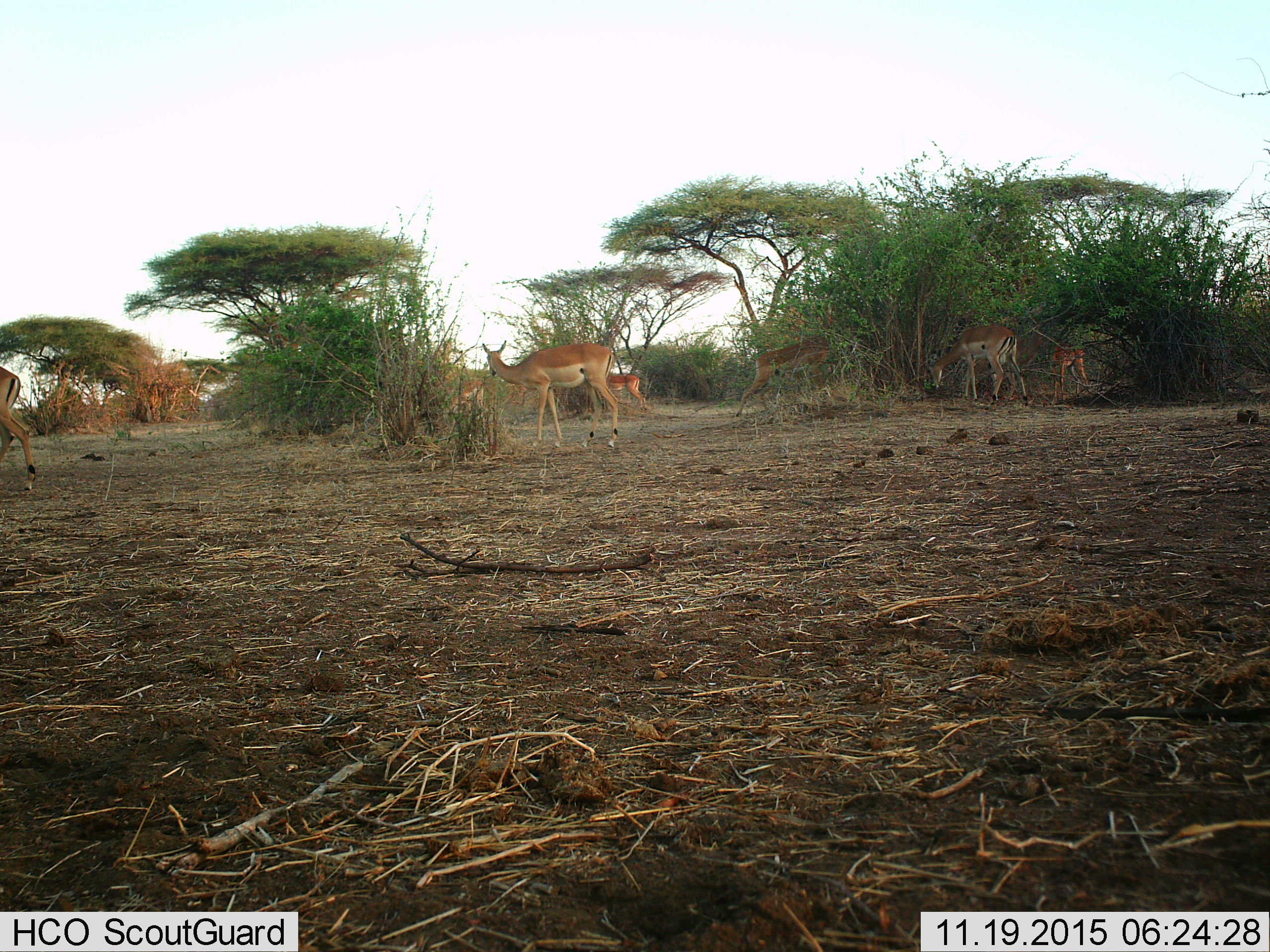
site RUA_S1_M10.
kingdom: Animalia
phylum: Chordata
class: Mammalia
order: Artiodactyla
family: Bovidae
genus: Aepyceros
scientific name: Aepyceros melampus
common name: impala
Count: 7.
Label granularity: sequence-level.